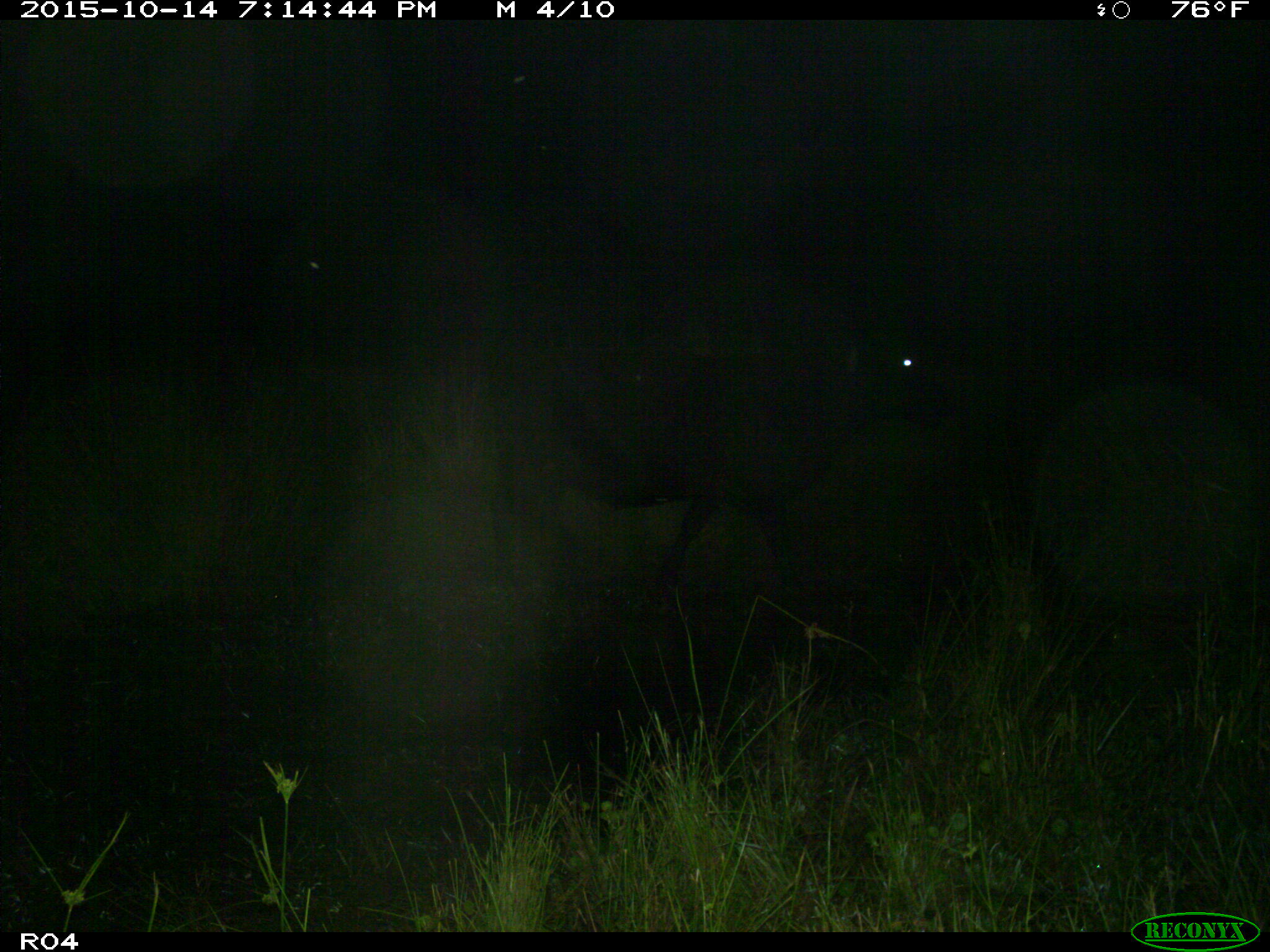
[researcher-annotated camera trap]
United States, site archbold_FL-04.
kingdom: Animalia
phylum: Chordata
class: Mammalia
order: Artiodactyla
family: Bovidae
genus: Bos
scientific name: Bos taurus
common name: domestic cow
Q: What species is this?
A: Bos taurus (domestic cow).